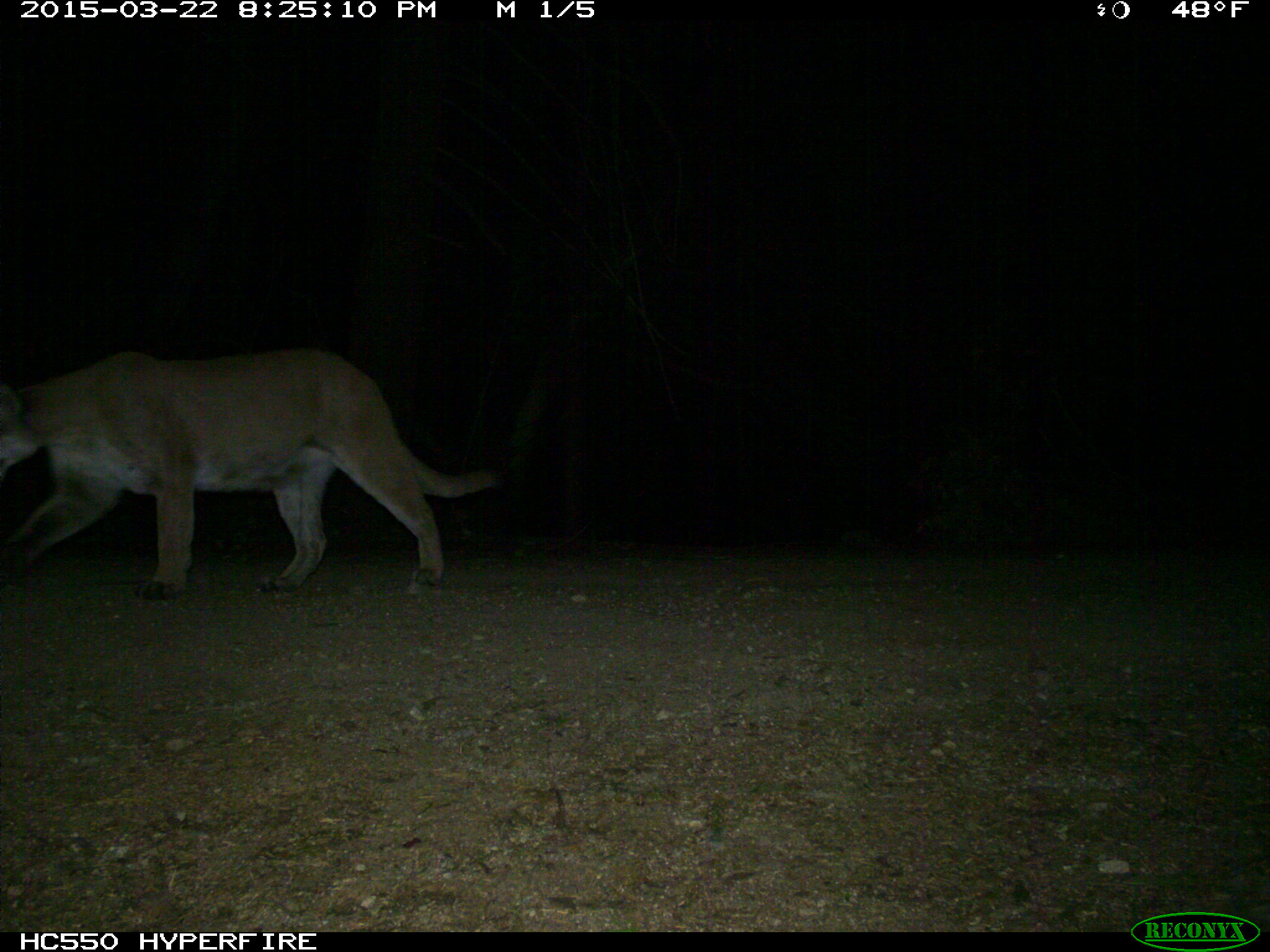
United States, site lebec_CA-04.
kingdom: Animalia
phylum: Chordata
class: Mammalia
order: Carnivora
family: Felidae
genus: Puma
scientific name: Puma concolor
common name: mountain lion